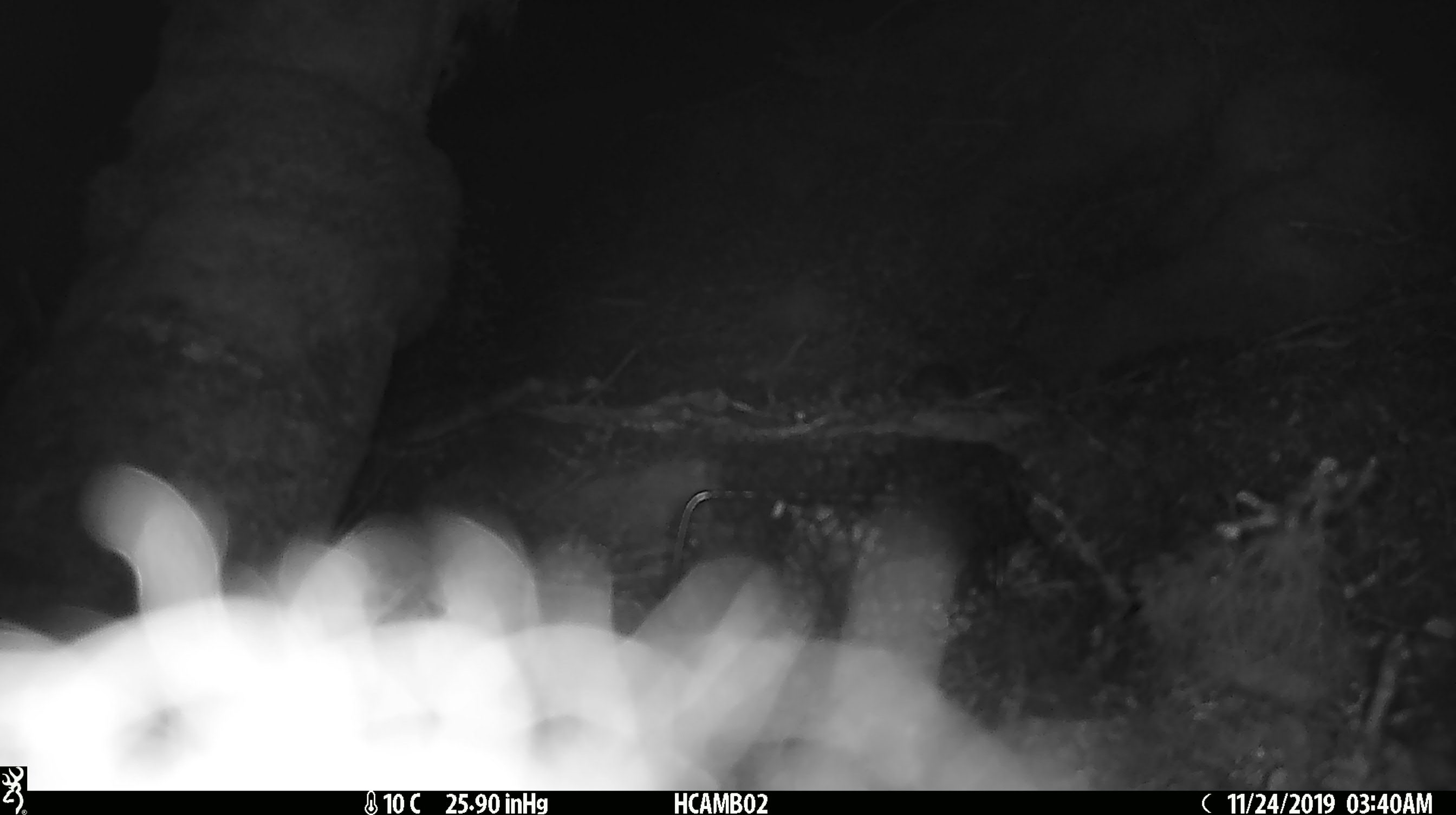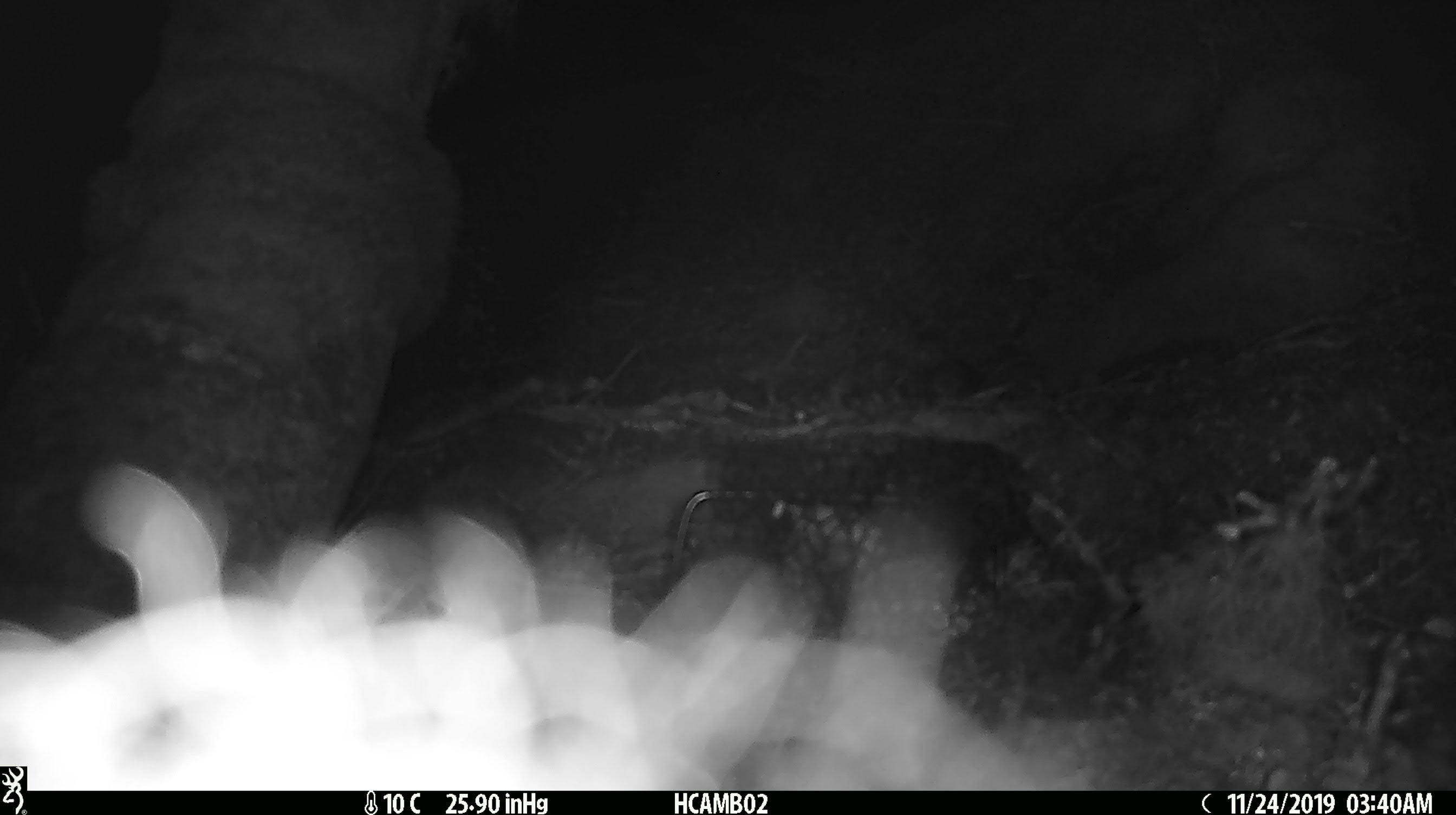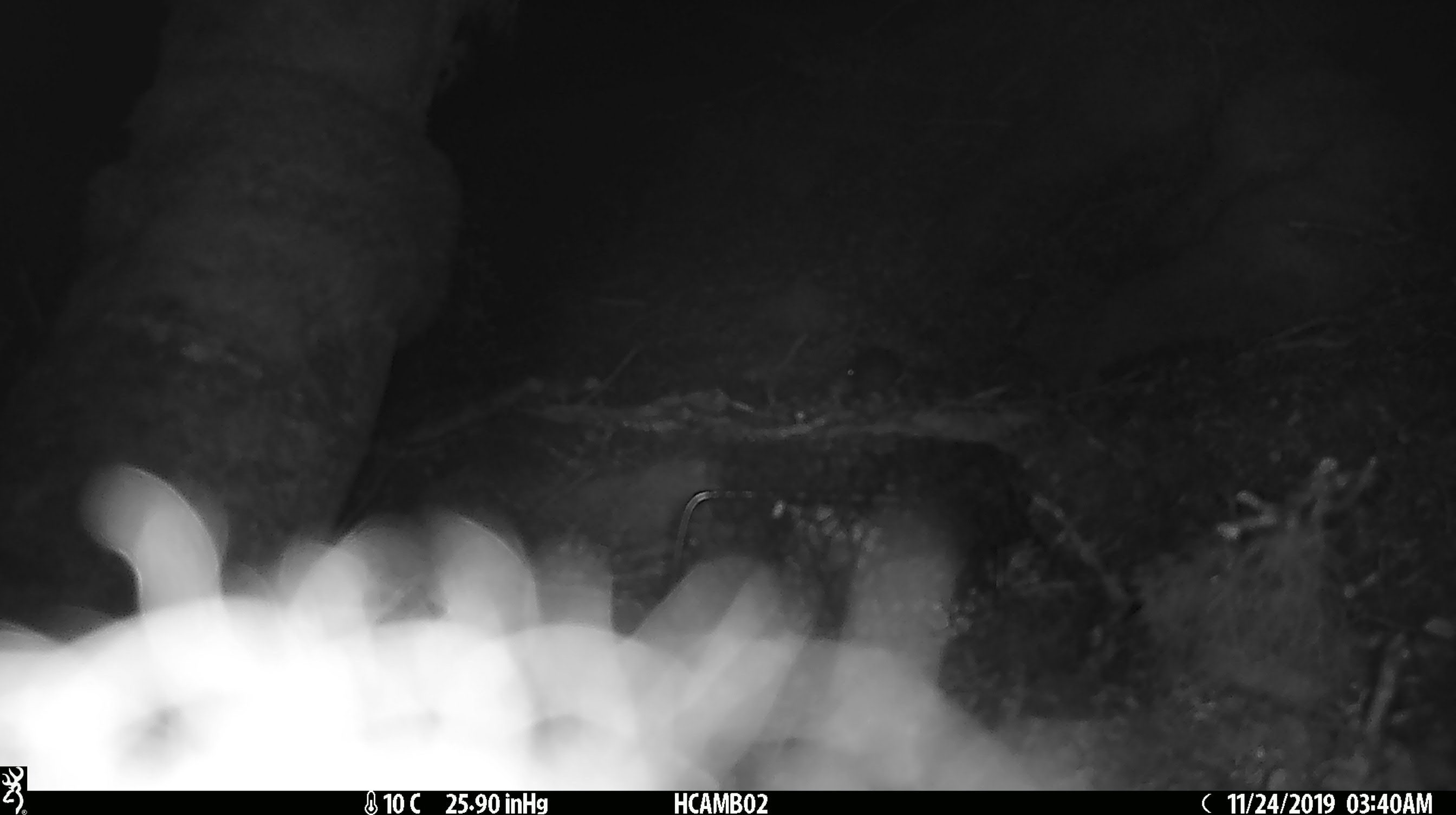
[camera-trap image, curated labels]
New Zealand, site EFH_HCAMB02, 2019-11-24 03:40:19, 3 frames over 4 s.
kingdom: Animalia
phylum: Chordata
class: Mammalia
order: Rodentia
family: Muridae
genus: Mus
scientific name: Mus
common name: mouse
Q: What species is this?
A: Mouse (Mus).